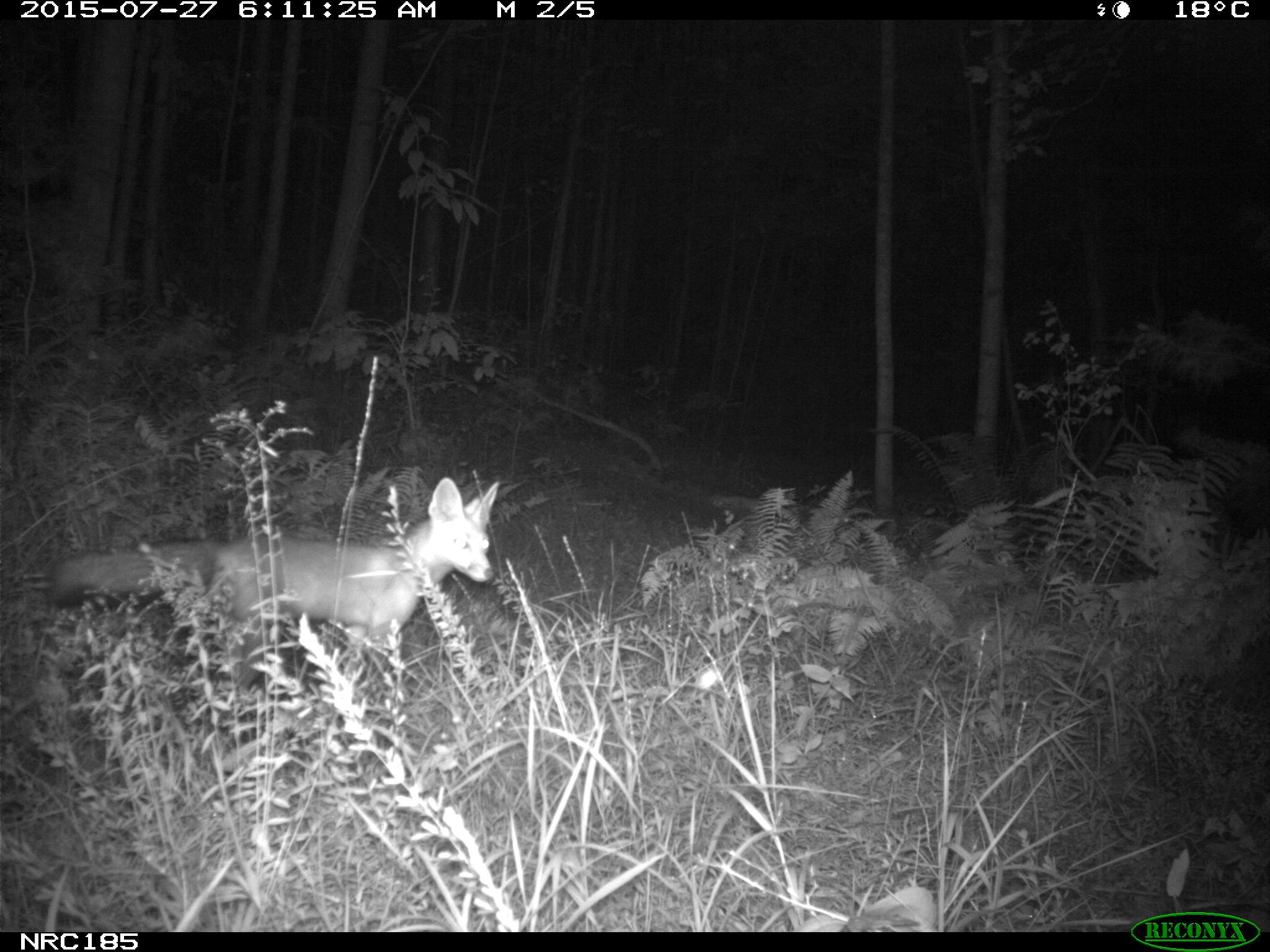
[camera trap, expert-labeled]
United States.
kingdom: Animalia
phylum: Chordata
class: Mammalia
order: Carnivora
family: Canidae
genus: Vulpes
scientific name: Vulpes vulpes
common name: red fox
Red Fox (Vulpes vulpes).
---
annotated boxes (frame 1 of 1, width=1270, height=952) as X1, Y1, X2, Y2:
Red Fox: 43, 467, 513, 679